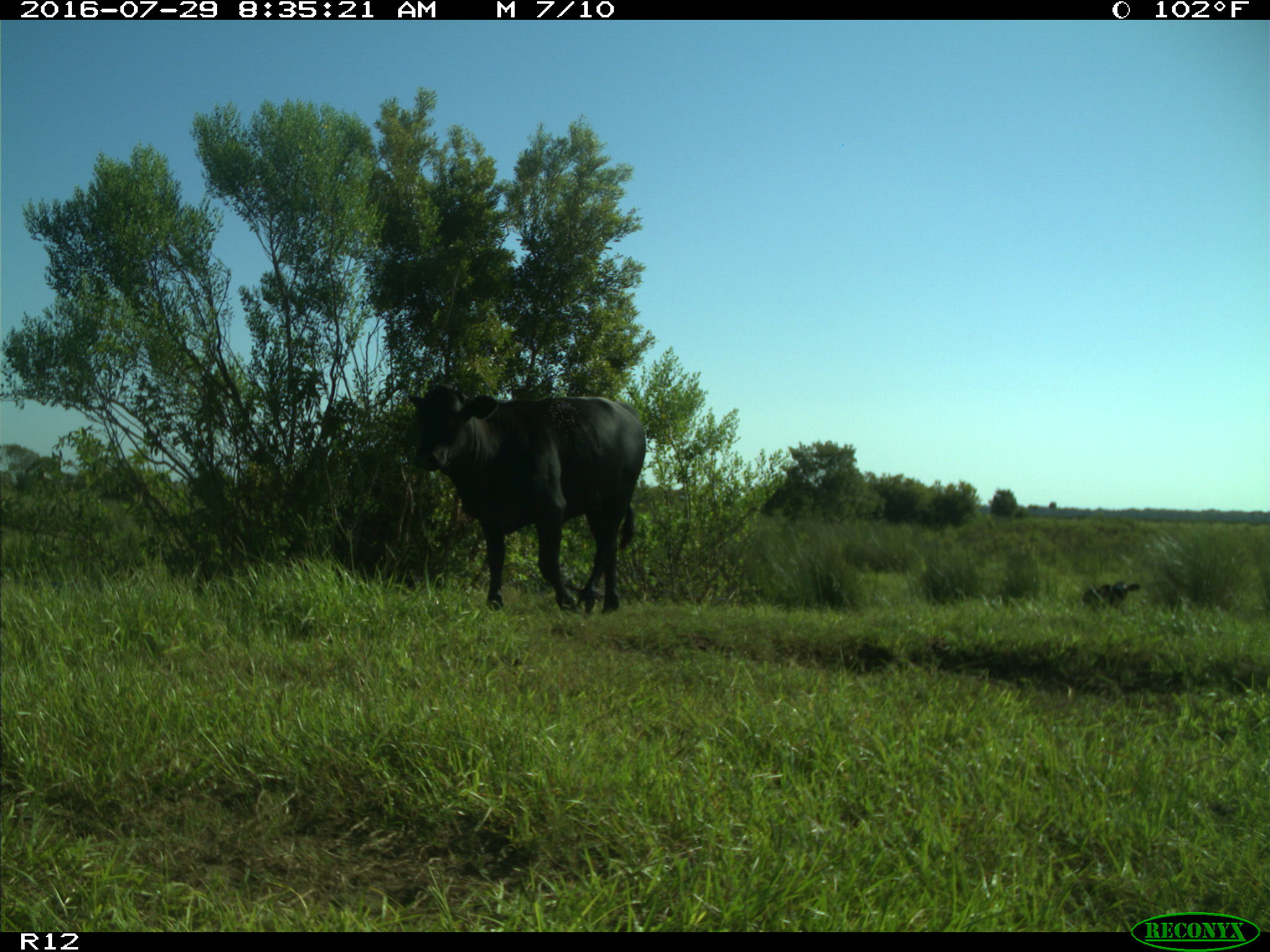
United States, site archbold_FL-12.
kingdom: Animalia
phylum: Chordata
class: Mammalia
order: Artiodactyla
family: Bovidae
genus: Bos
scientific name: Bos taurus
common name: domestic cow